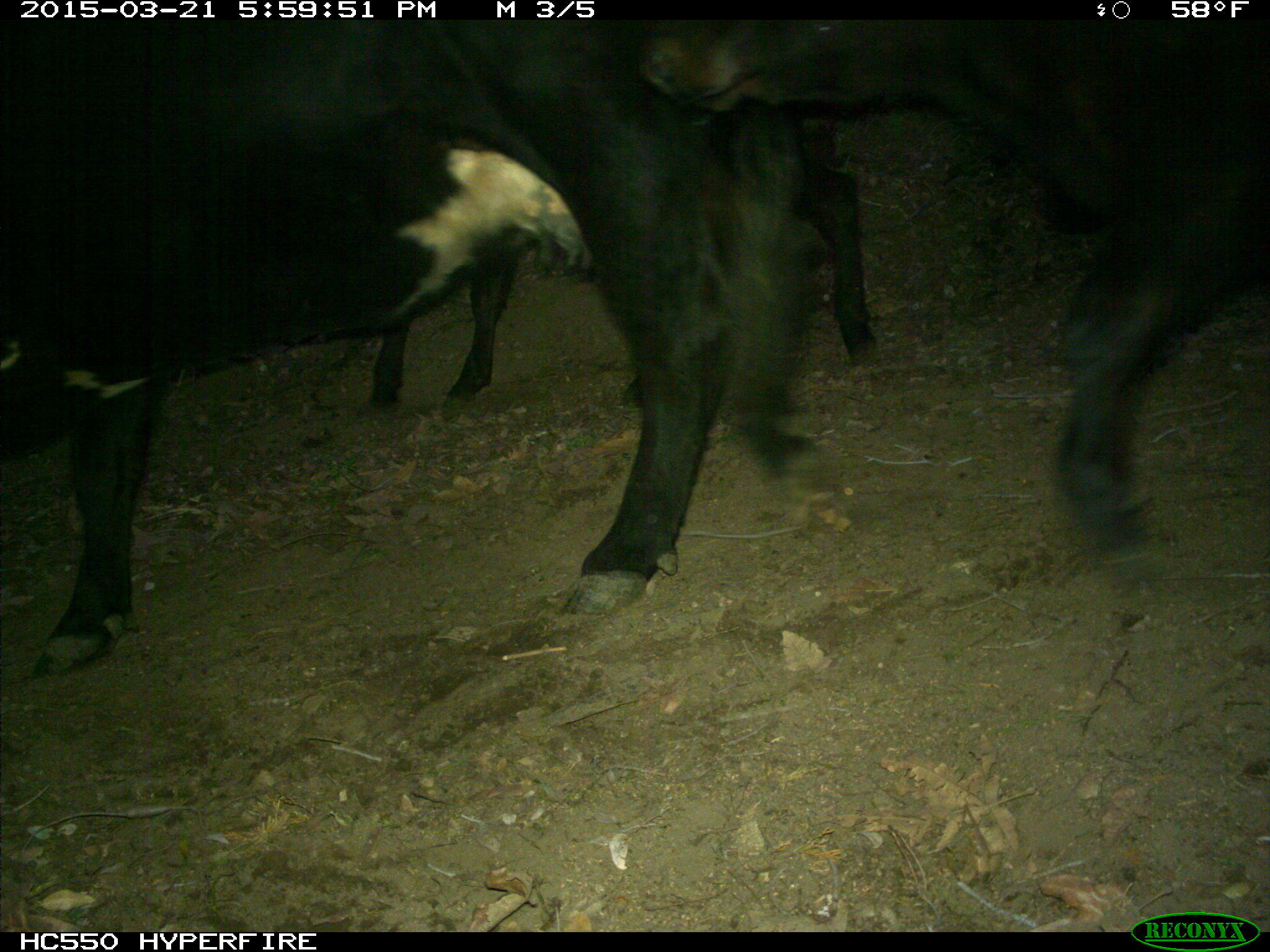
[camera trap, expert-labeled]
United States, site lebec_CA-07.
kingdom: Animalia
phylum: Chordata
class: Mammalia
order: Artiodactyla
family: Bovidae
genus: Bos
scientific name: Bos taurus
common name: domestic cow